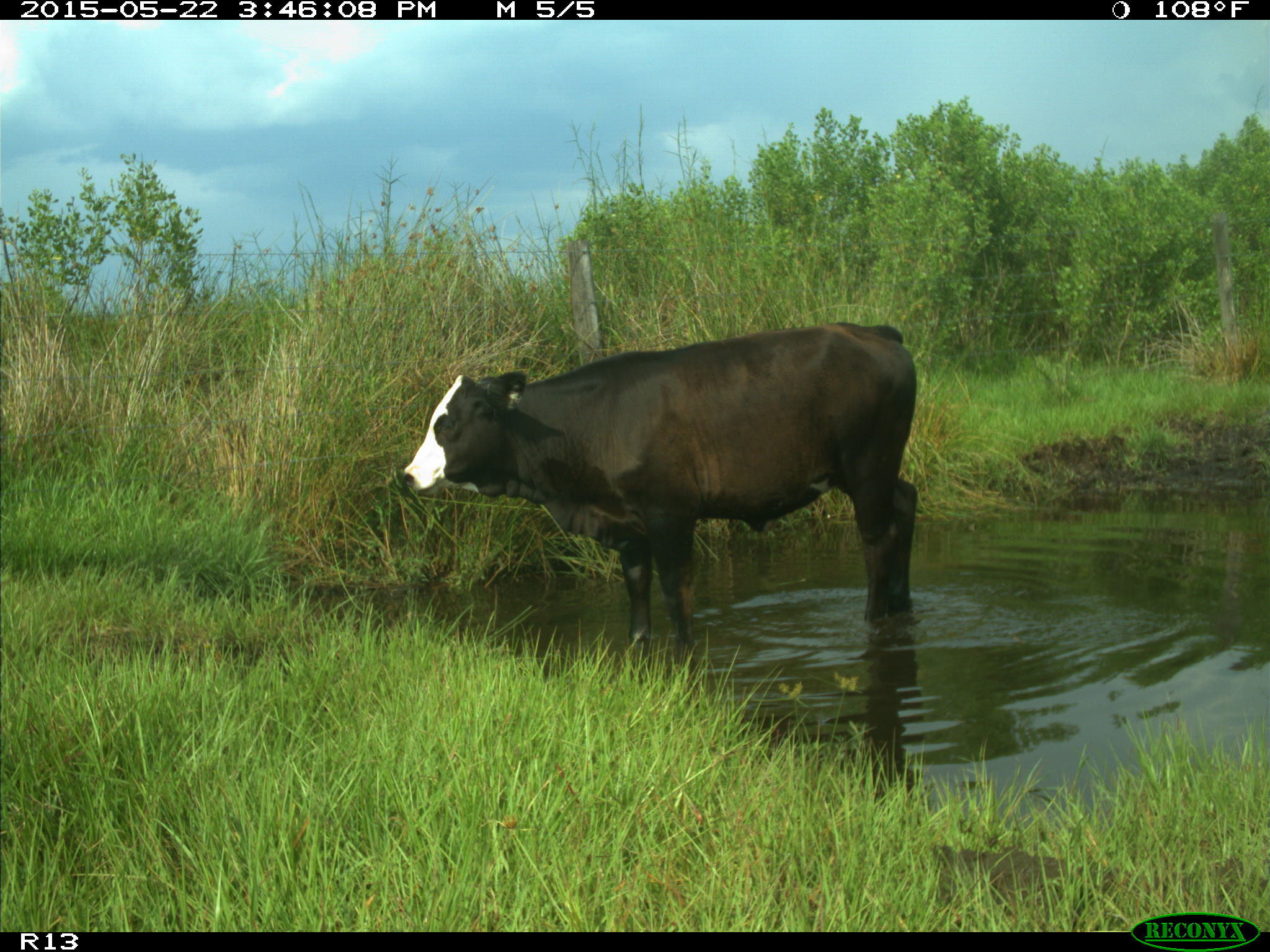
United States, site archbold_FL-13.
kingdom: Animalia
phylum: Chordata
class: Mammalia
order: Artiodactyla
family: Bovidae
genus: Bos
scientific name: Bos taurus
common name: domestic cow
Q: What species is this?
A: Bos taurus (domestic cow).